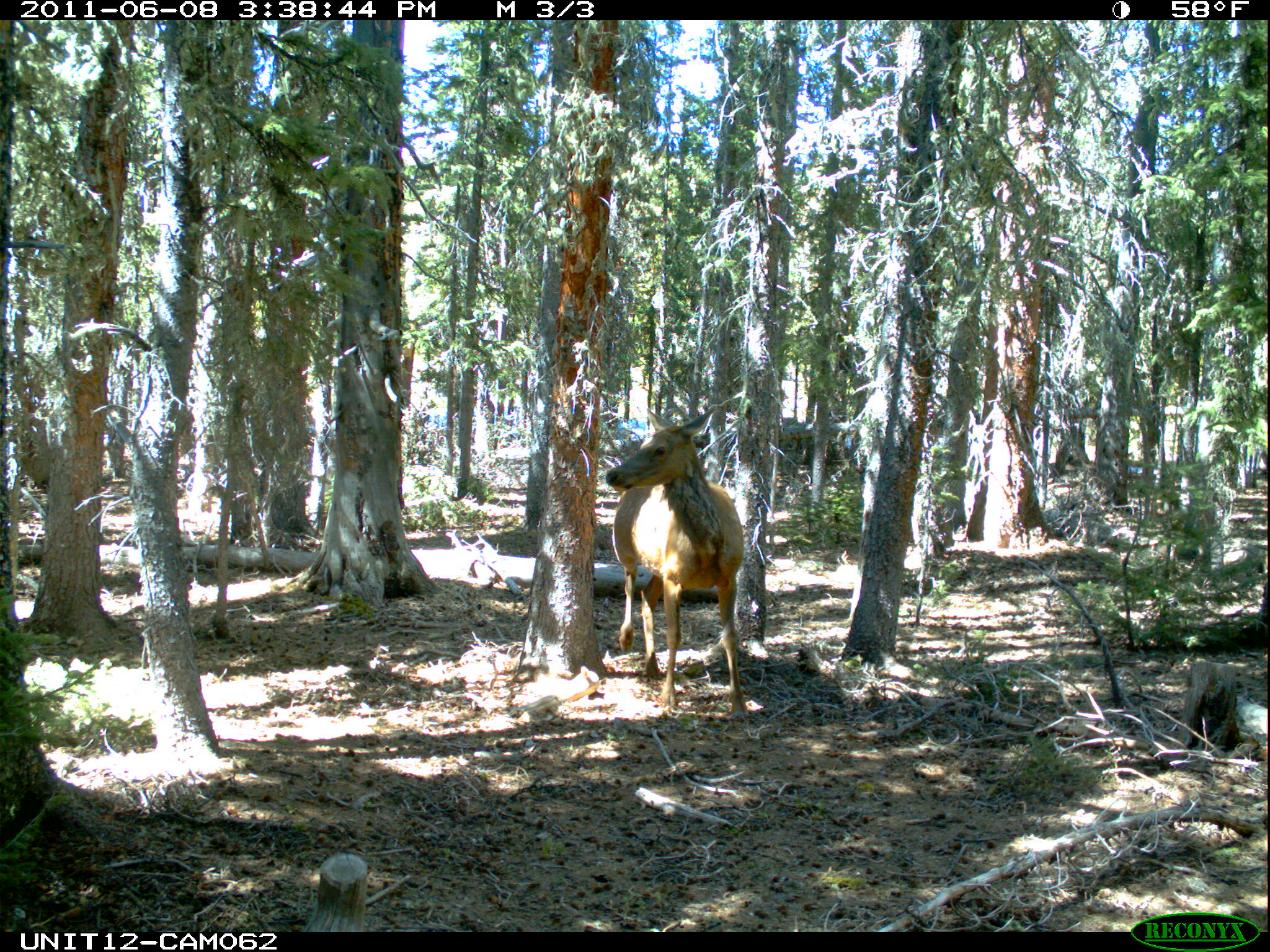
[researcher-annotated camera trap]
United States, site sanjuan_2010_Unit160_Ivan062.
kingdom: Animalia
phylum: Chordata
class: Mammalia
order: Artiodactyla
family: Cervidae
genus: Cervus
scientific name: Cervus elaphus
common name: red deer